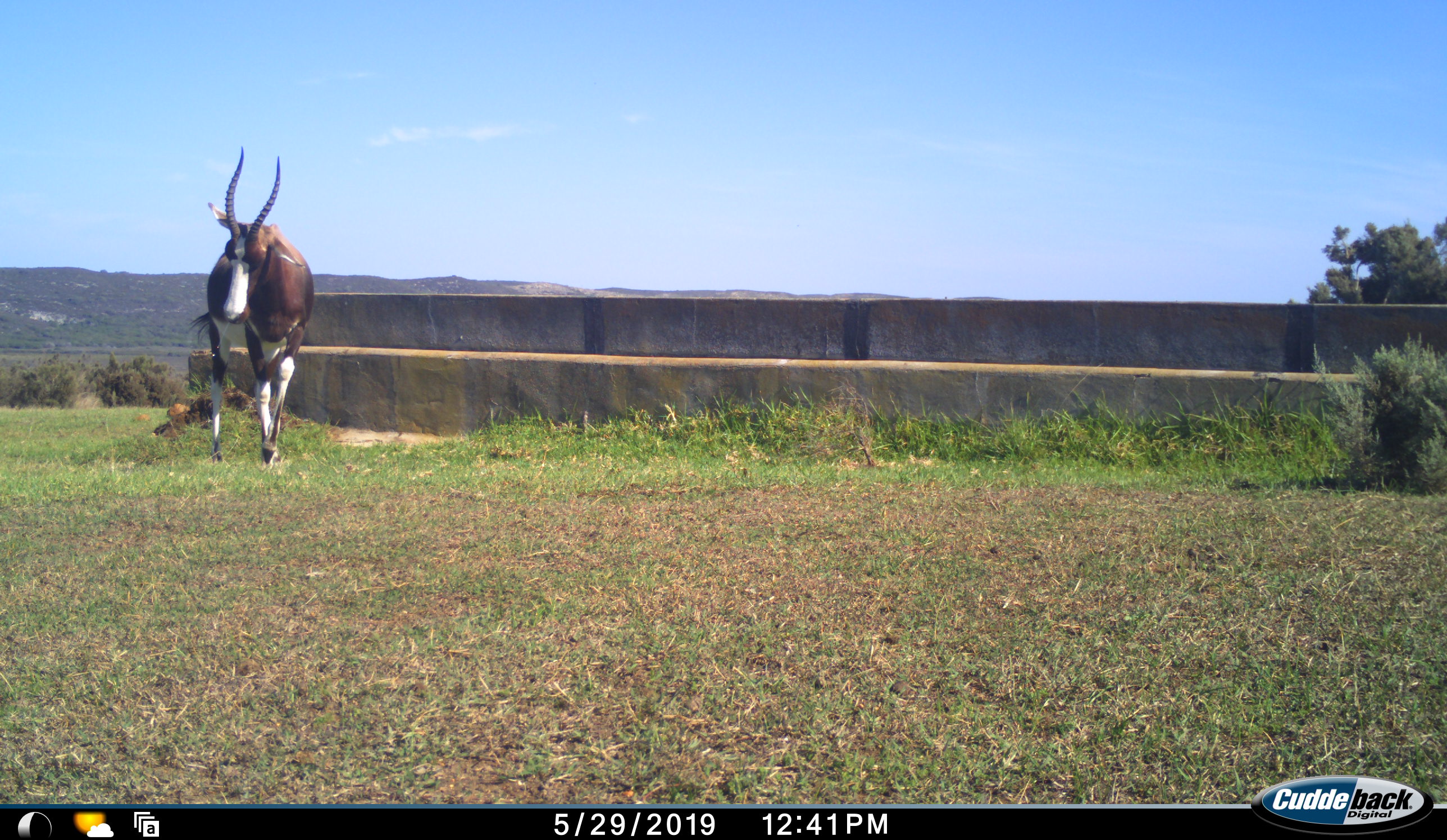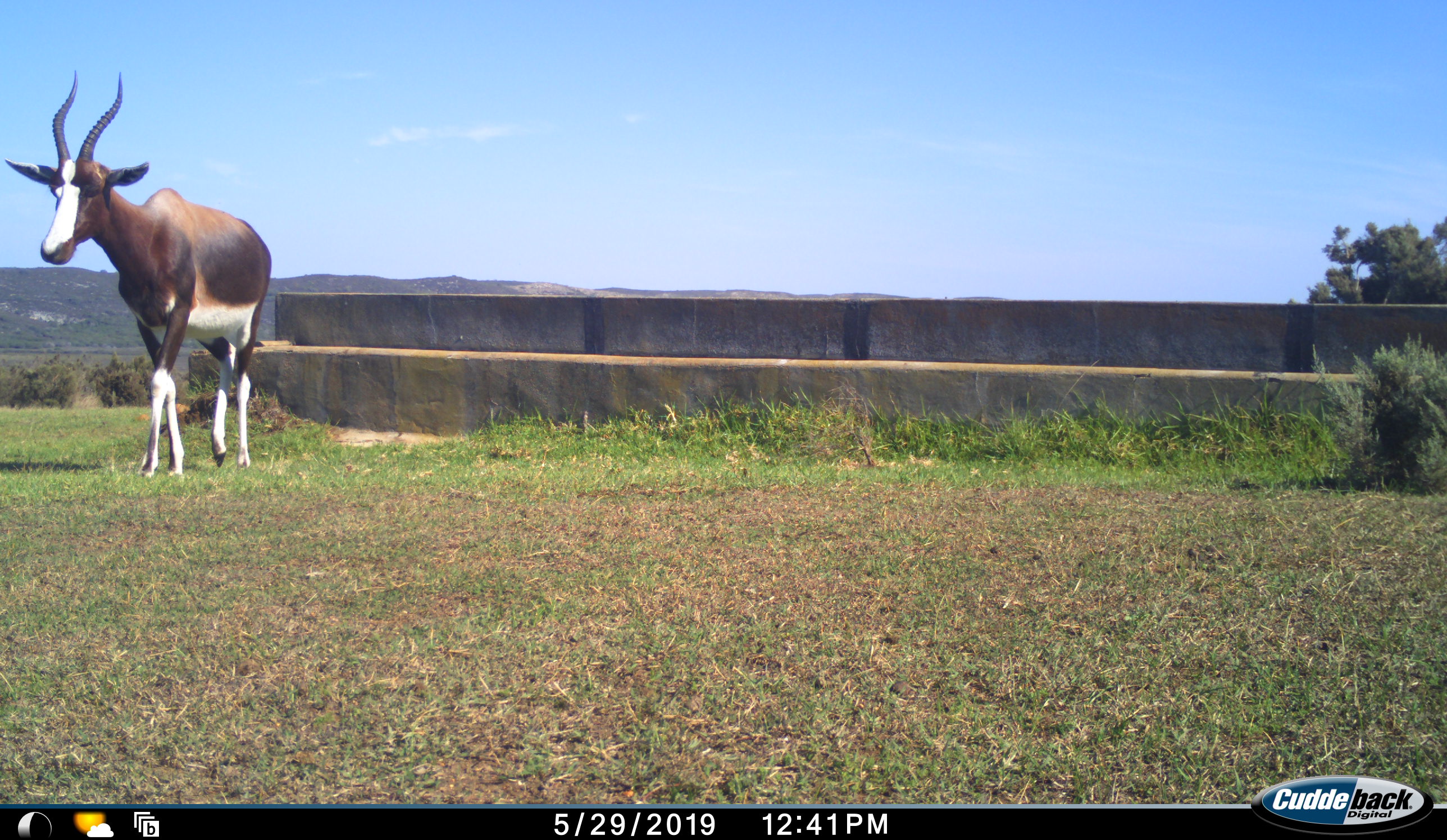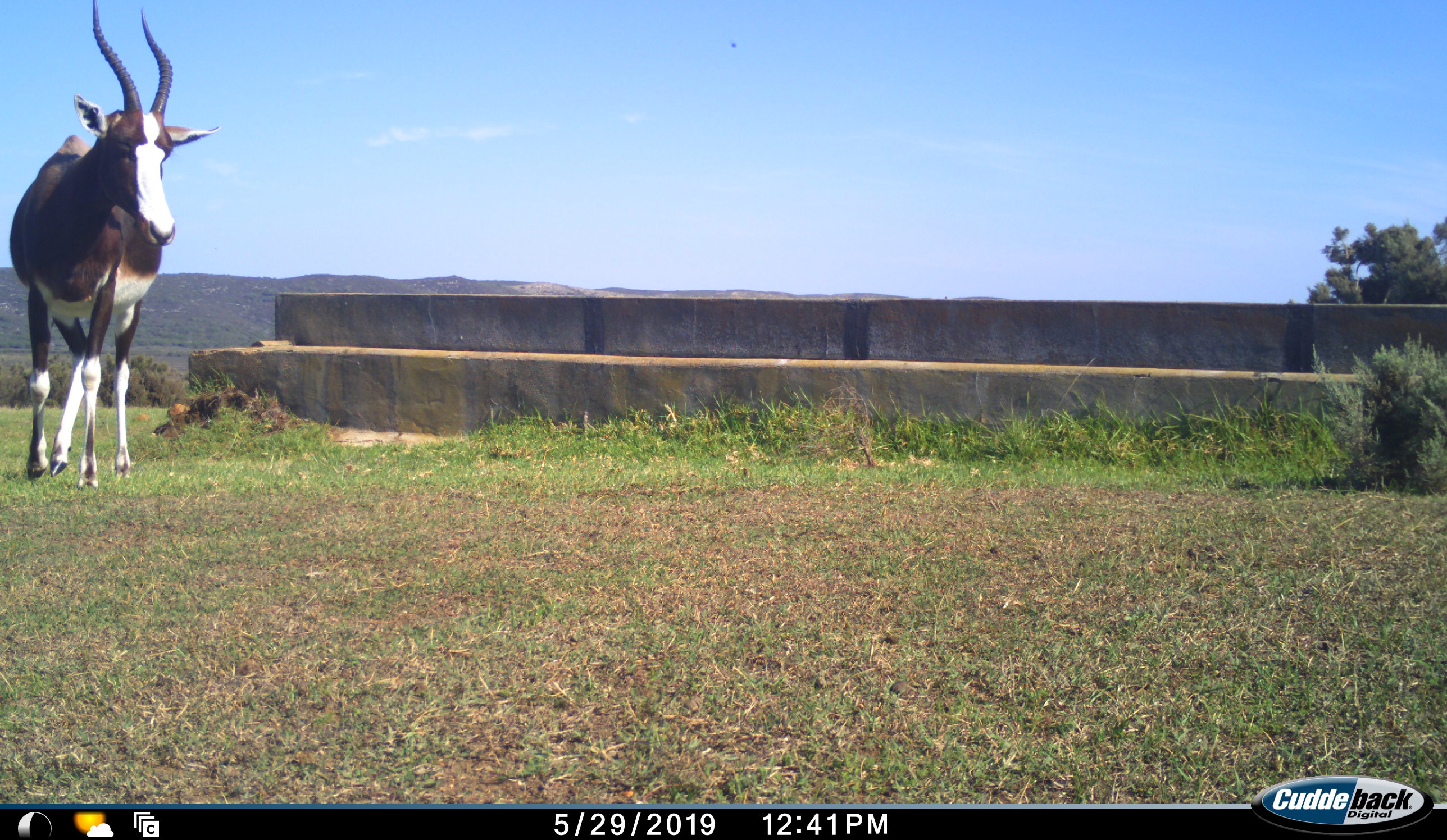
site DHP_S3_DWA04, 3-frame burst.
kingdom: Animalia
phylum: Chordata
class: Mammalia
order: Artiodactyla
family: Bovidae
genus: Damaliscus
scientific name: Damaliscus pygargus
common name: bontebok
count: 1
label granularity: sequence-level